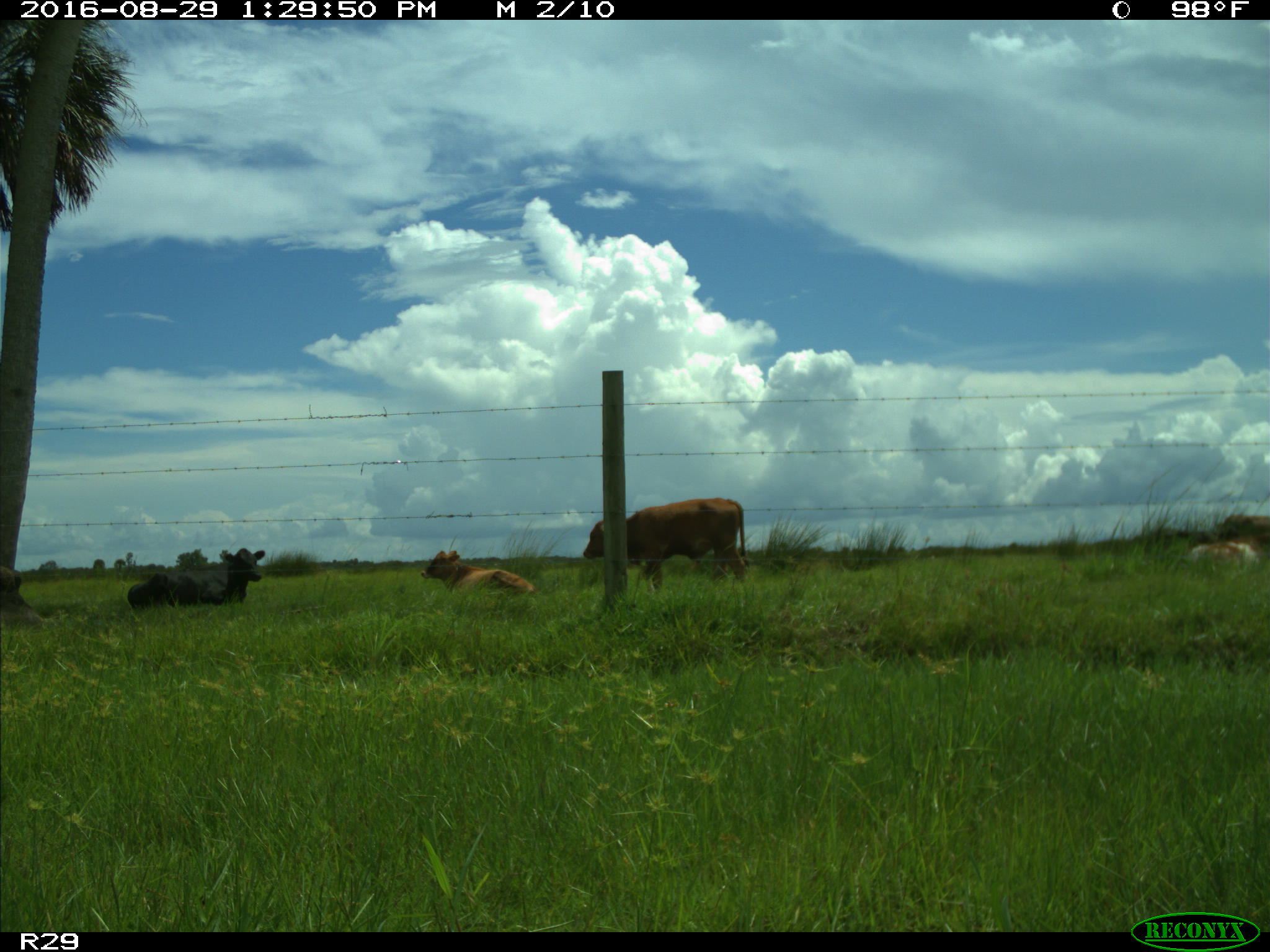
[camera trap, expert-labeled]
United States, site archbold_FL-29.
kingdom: Animalia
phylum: Chordata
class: Mammalia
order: Artiodactyla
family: Bovidae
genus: Bos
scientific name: Bos taurus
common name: domestic cow